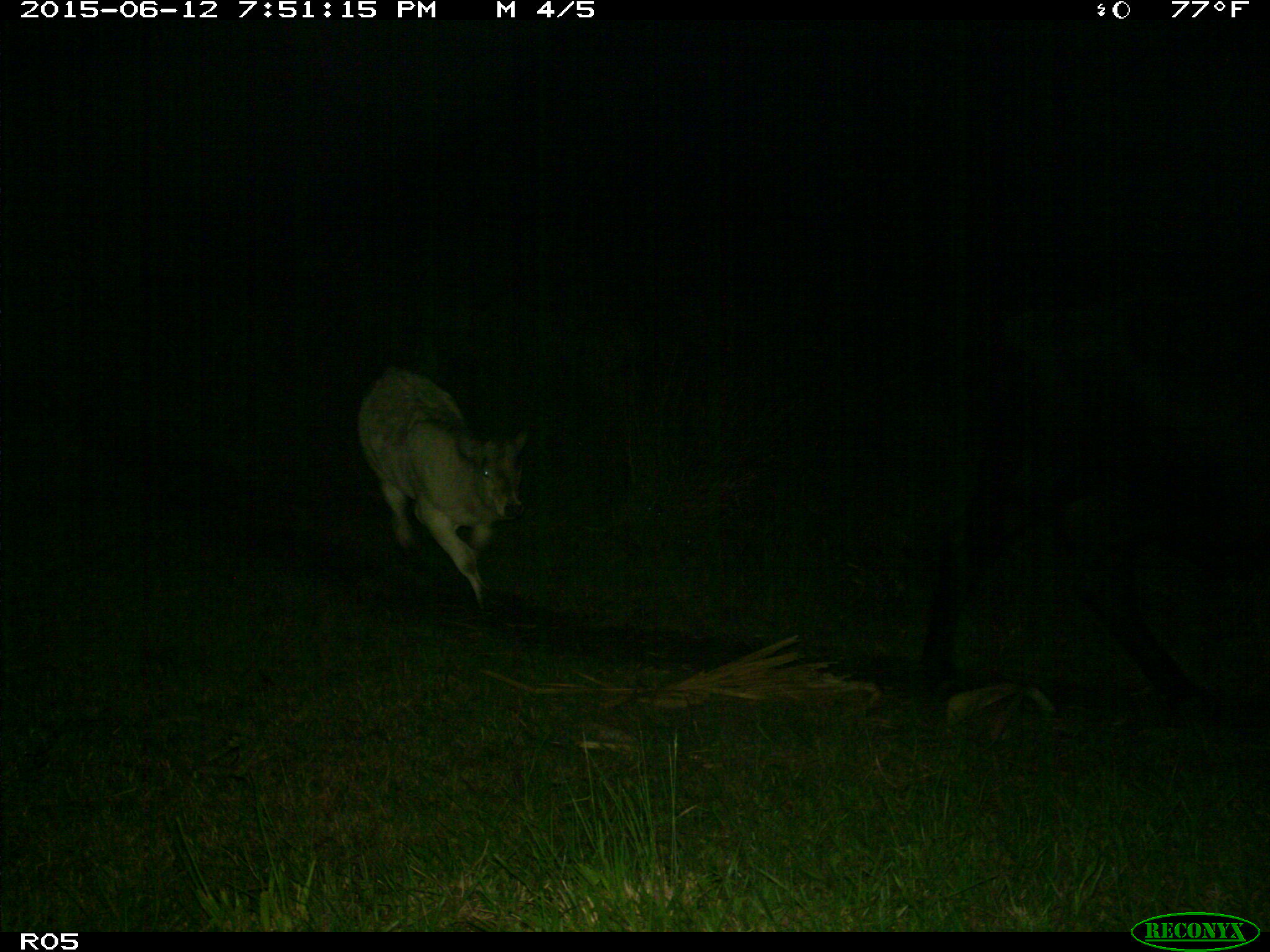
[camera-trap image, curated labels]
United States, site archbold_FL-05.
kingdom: Animalia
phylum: Chordata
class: Mammalia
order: Artiodactyla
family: Bovidae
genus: Bos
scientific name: Bos taurus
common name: domestic cow